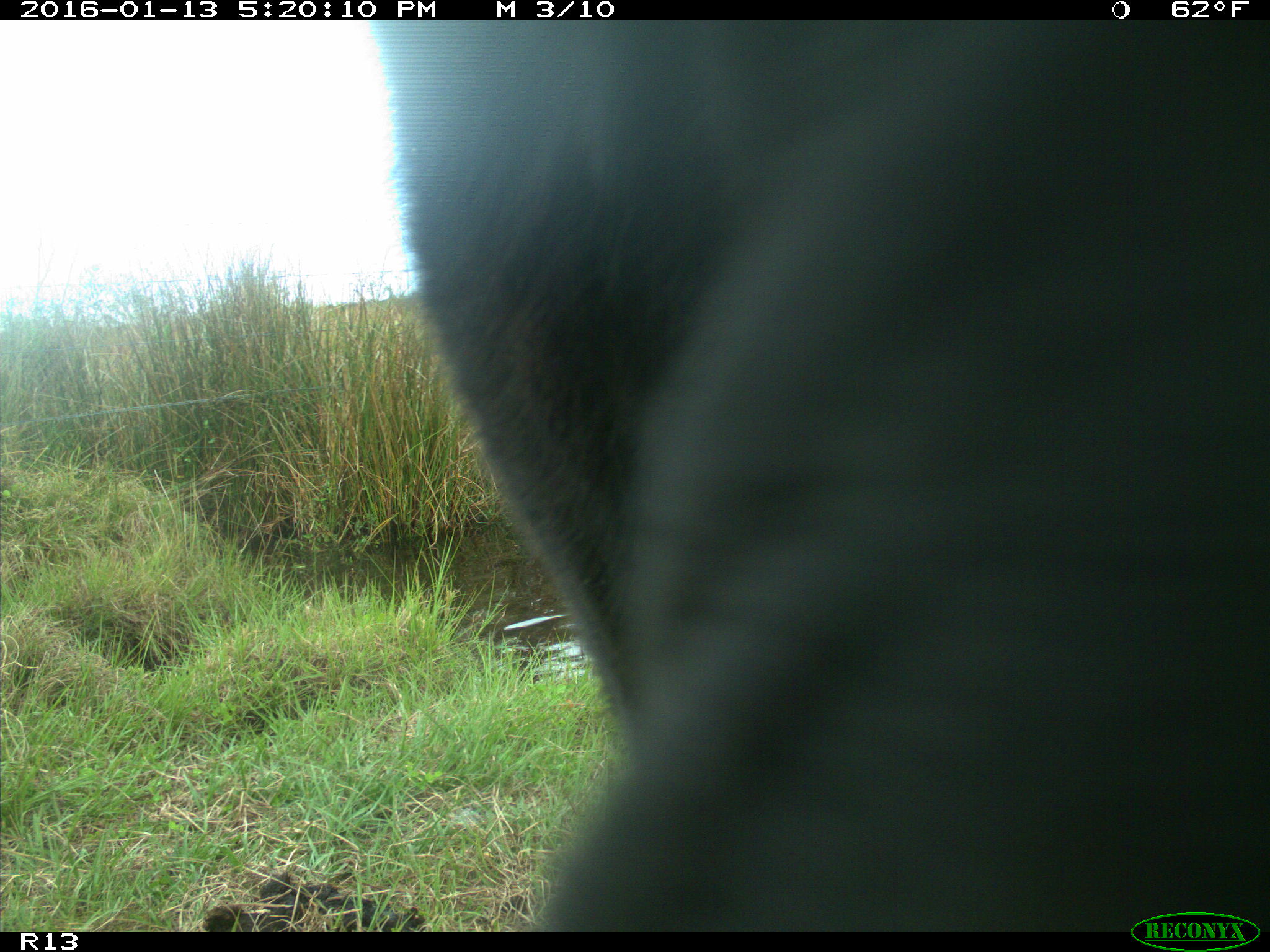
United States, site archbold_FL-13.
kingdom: Animalia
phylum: Chordata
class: Mammalia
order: Artiodactyla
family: Bovidae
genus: Bos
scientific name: Bos taurus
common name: domestic cow